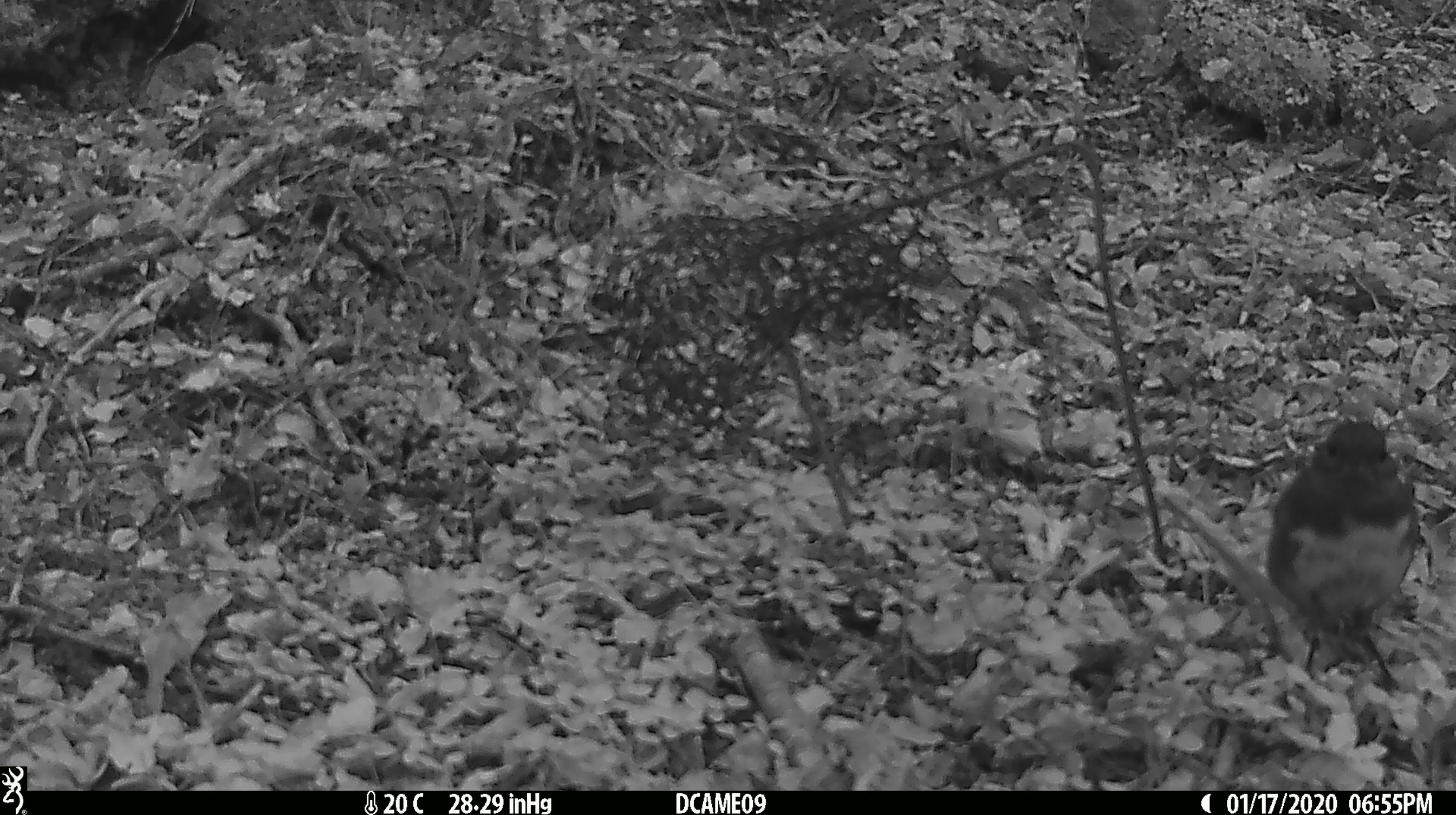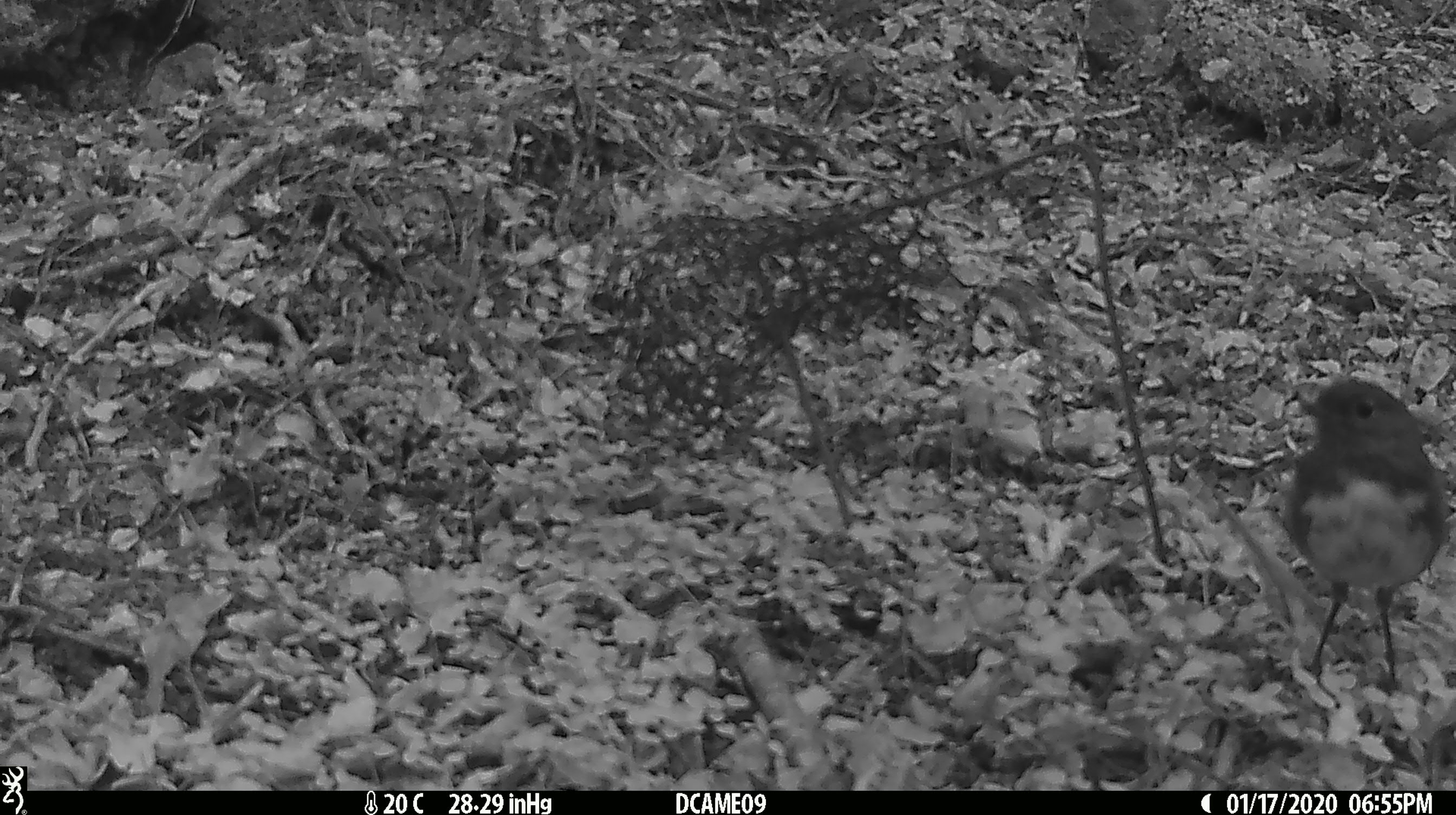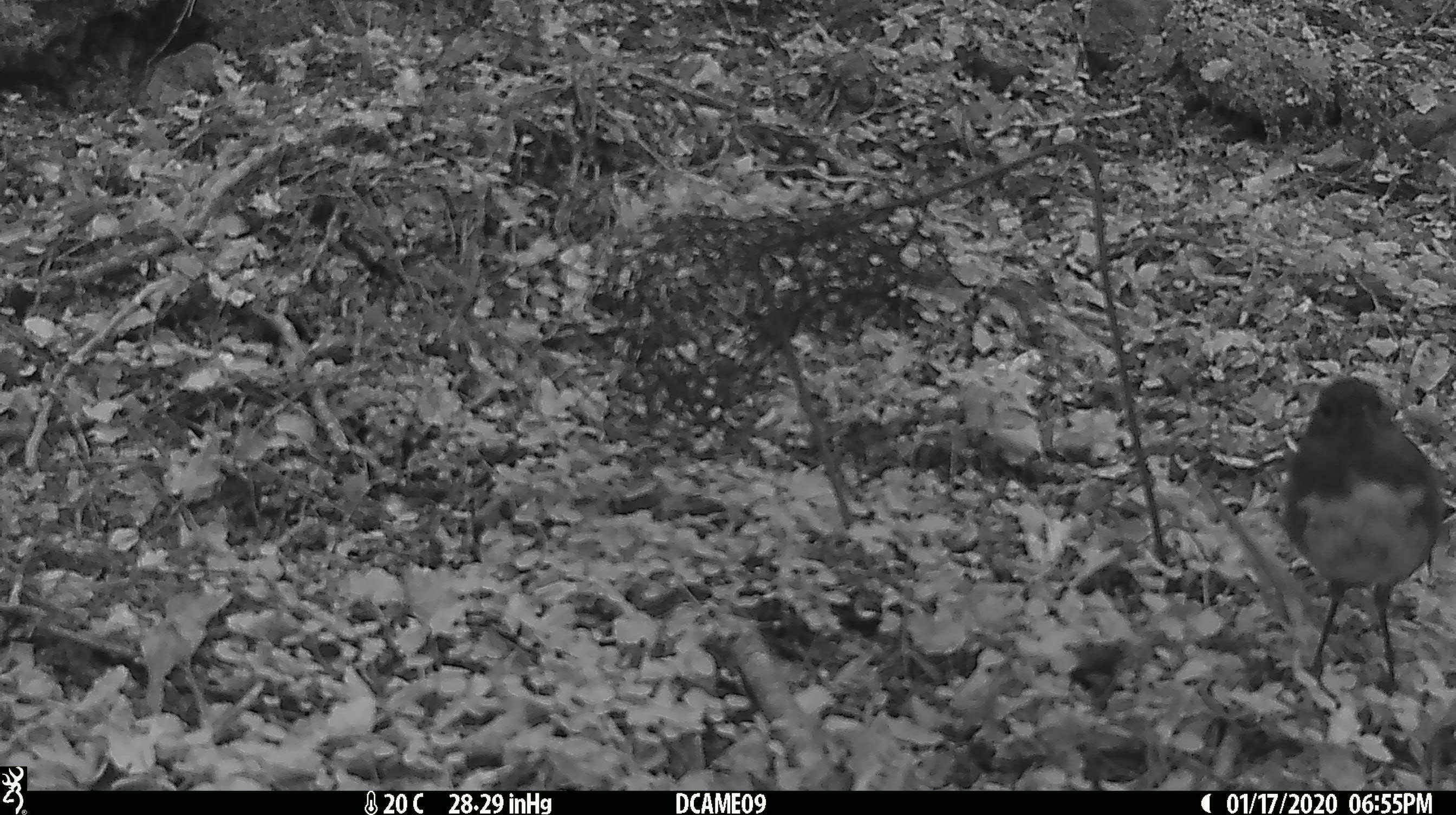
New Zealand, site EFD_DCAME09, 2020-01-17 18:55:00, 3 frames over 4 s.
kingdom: Animalia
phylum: Chordata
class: Aves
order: Passeriformes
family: Petroicidae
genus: Petroica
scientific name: Petroica australis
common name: new zealand robin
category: robin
Robin (new zealand robin) (Petroica australis).